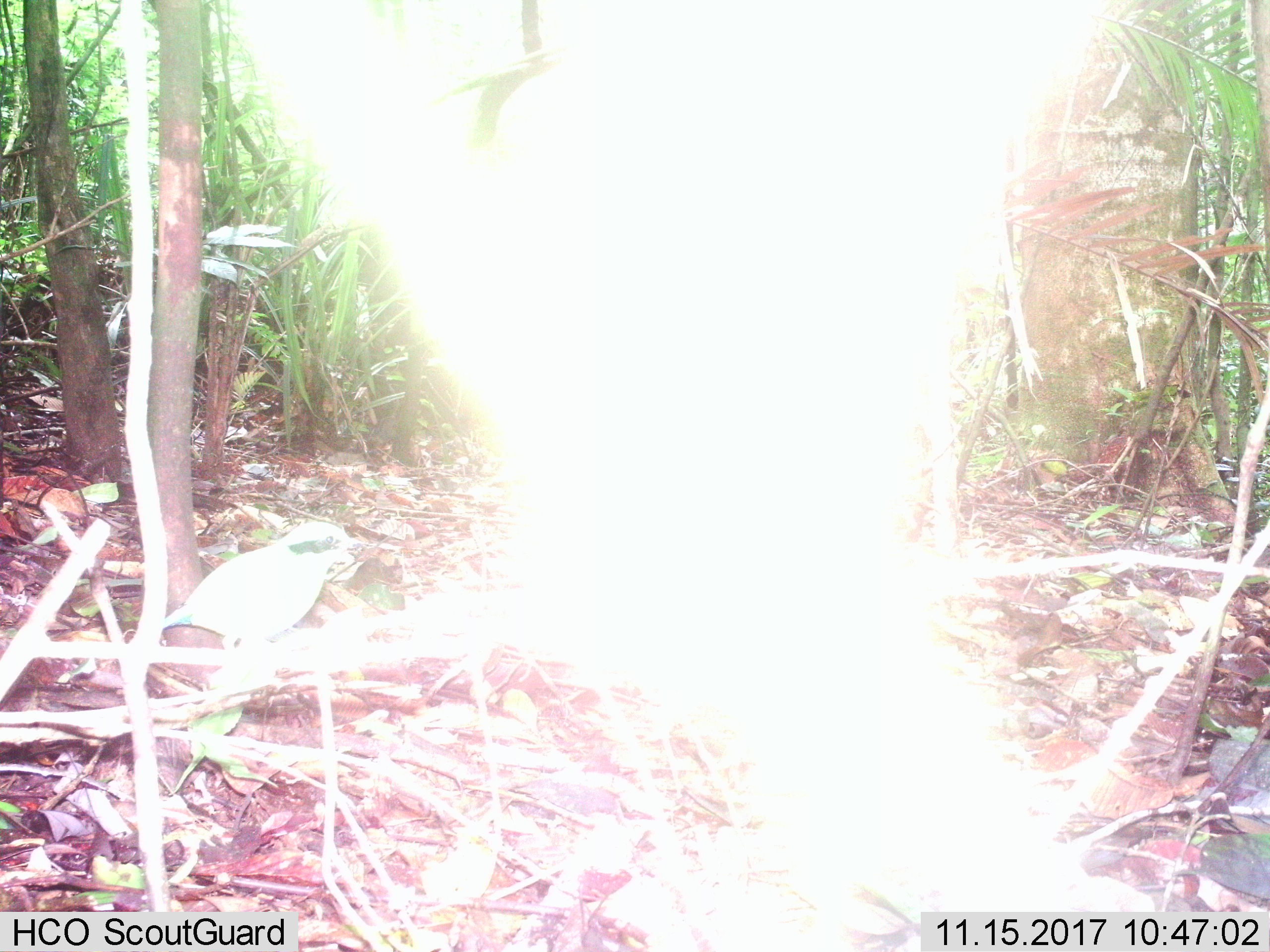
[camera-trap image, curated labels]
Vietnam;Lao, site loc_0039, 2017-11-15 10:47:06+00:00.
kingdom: Animalia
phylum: Chordata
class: Aves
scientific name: Aves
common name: bird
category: unidentified bird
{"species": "unidentified bird (bird) (Aves)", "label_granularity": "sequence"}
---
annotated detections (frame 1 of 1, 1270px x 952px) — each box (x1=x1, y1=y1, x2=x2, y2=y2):
unidentified bird: (x1=148, y1=510, x2=364, y2=649)